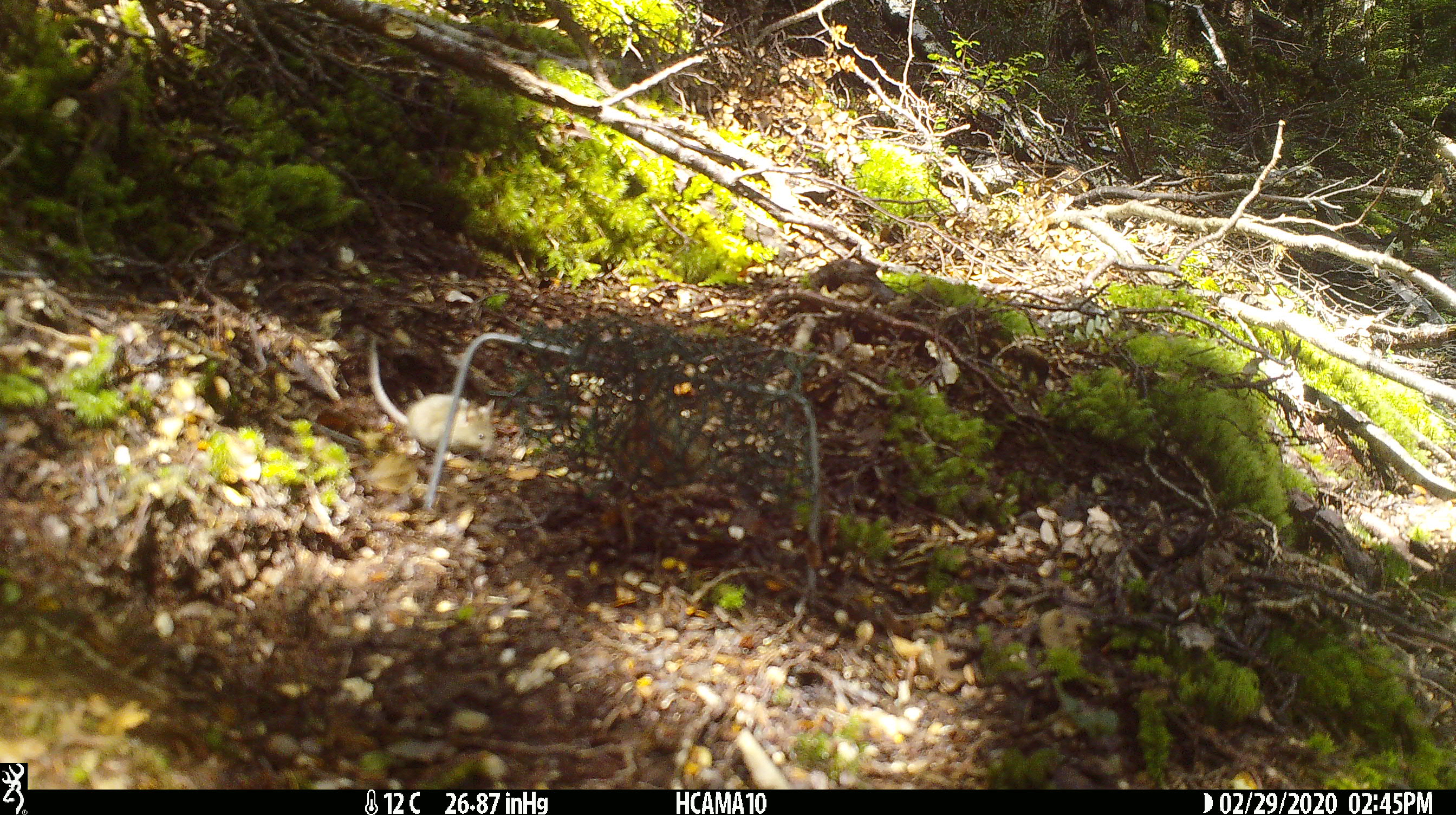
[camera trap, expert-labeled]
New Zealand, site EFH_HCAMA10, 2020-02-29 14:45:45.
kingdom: Animalia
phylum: Chordata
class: Mammalia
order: Rodentia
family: Muridae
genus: Mus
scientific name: Mus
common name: mouse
Mouse (Mus).